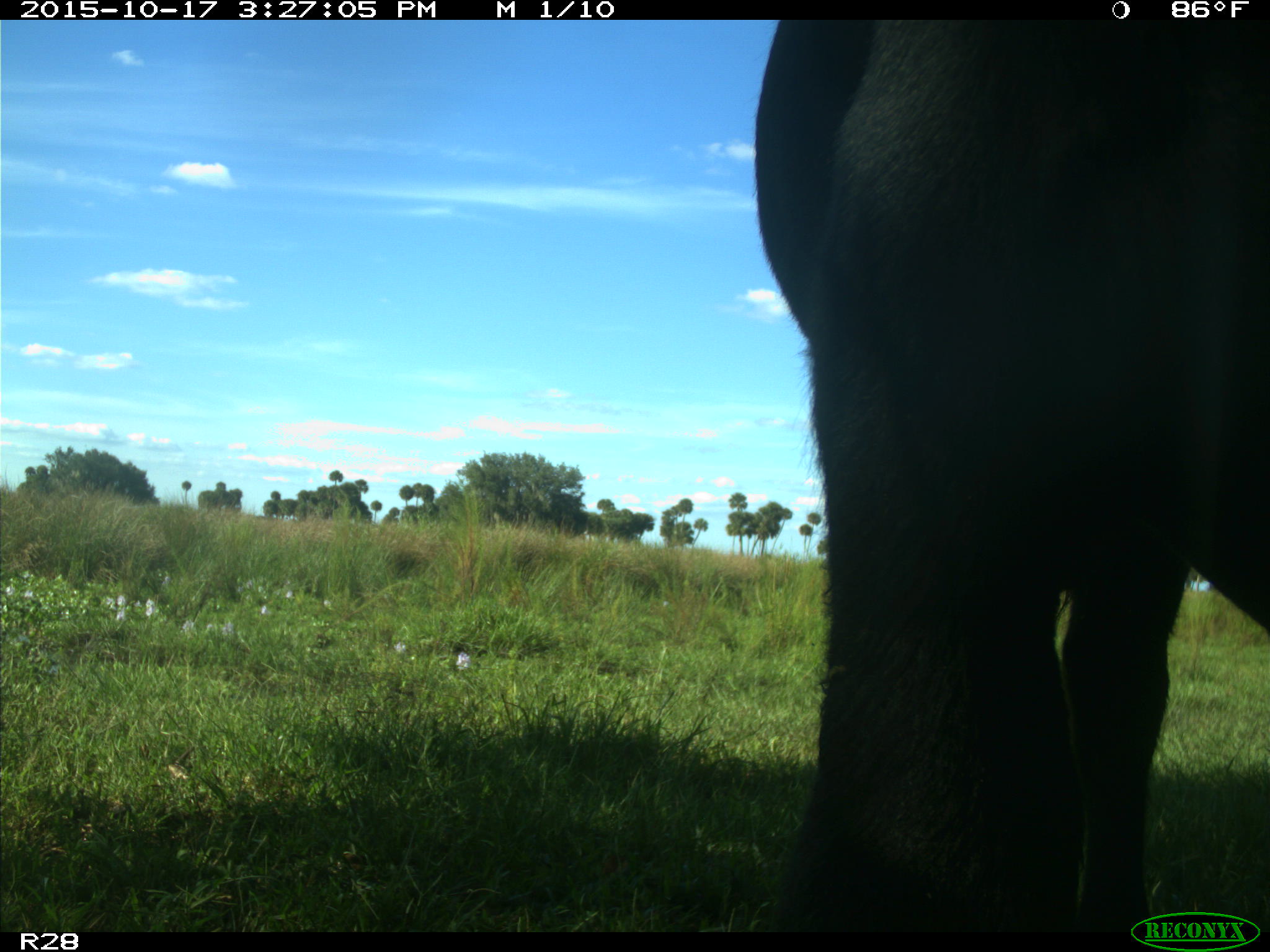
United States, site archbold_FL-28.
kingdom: Animalia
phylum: Chordata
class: Mammalia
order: Artiodactyla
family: Bovidae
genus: Bos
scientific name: Bos taurus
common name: domestic cow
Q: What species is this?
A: Bos taurus (domestic cow).